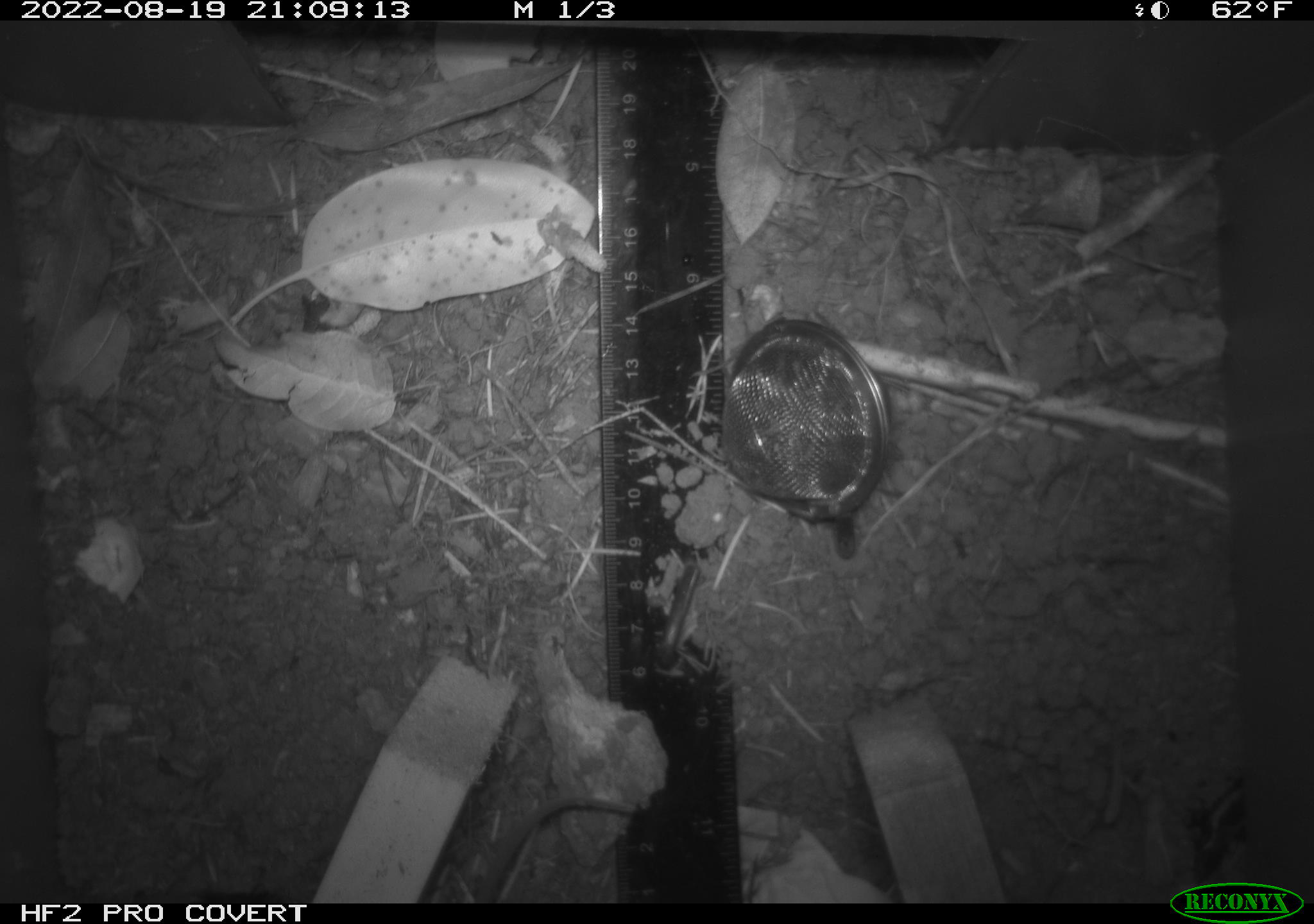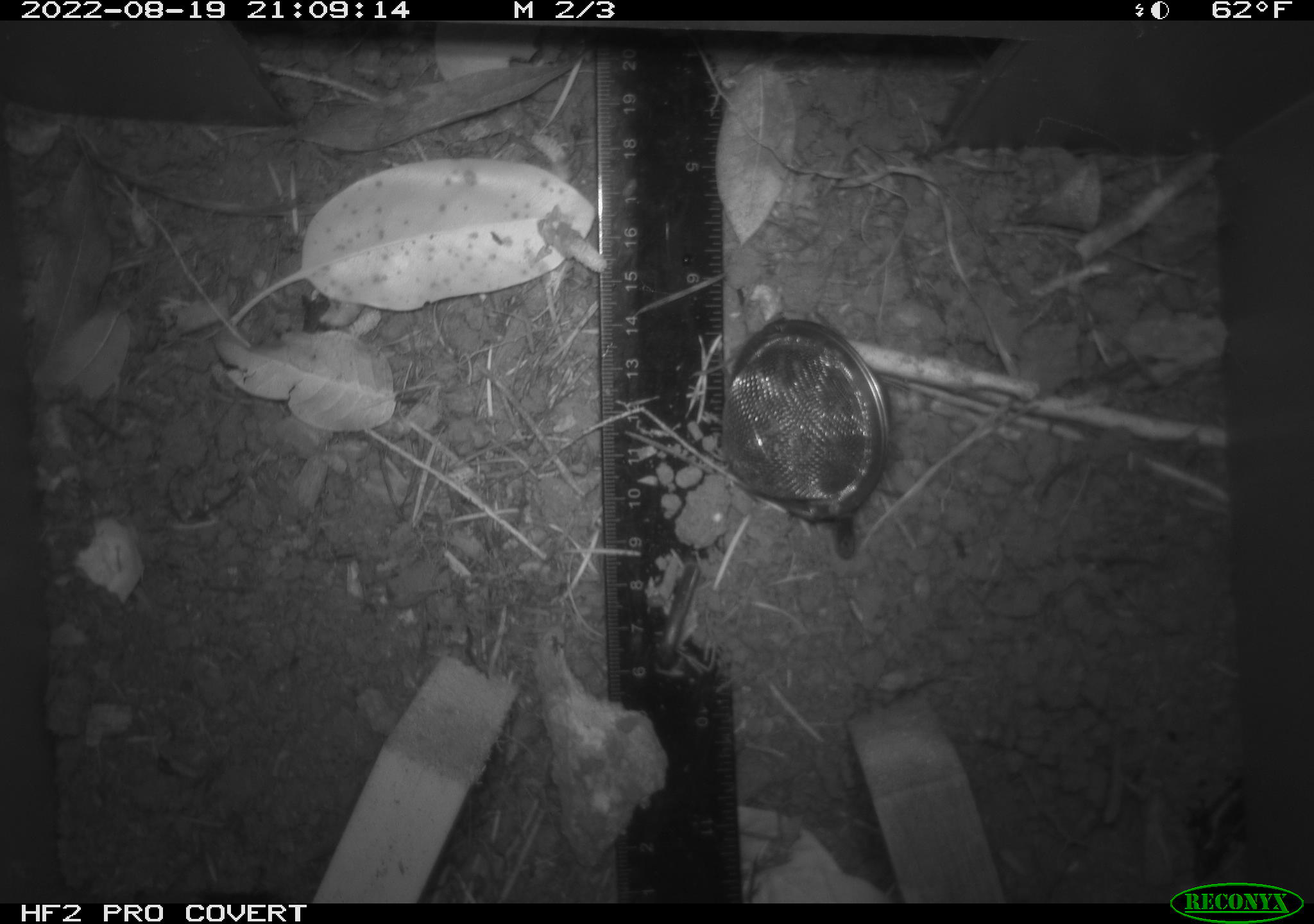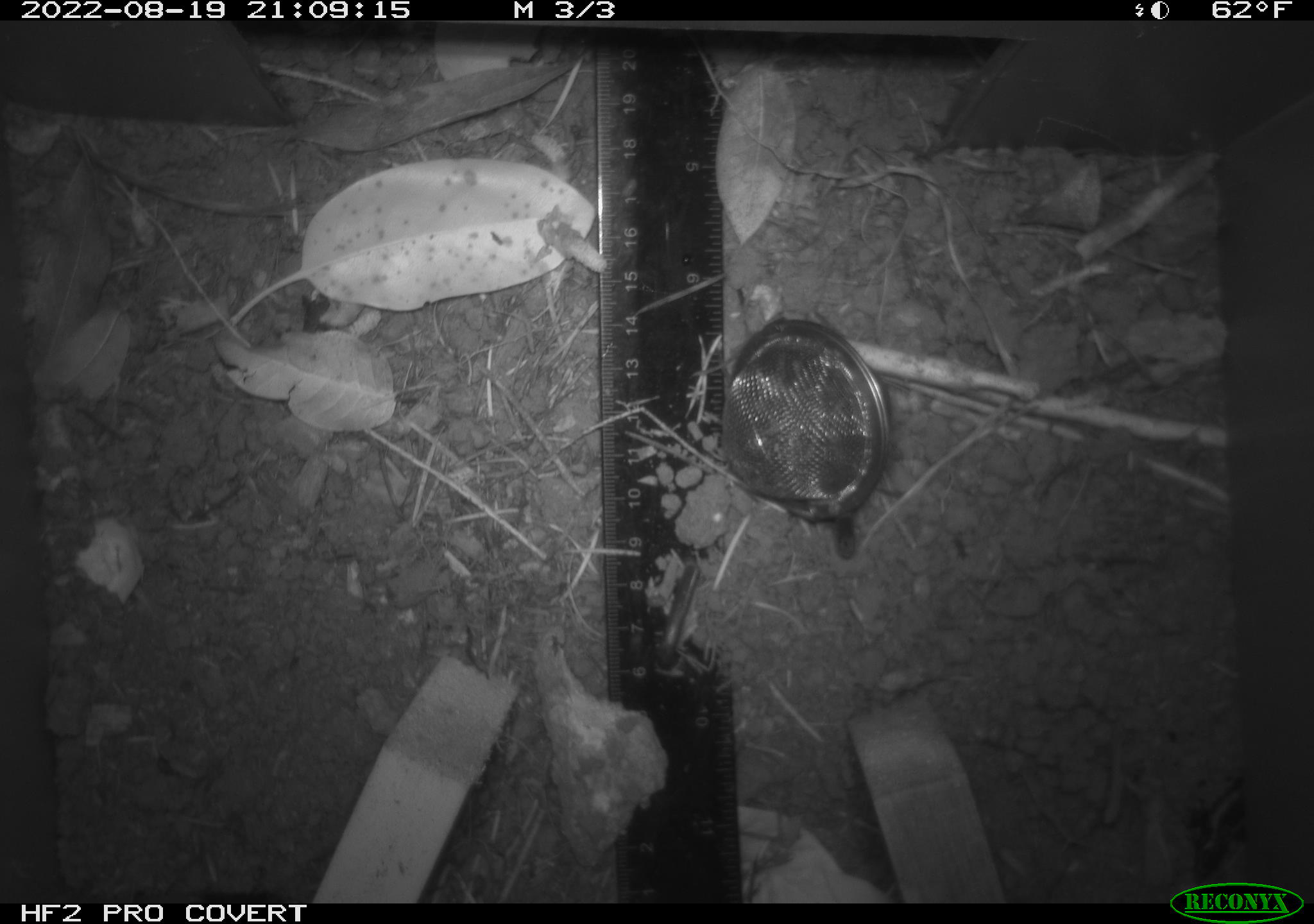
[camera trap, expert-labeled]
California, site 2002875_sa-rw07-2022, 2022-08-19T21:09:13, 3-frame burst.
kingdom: Animalia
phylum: Chordata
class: Mammalia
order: Rodentia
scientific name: Rodentia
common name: mouse species